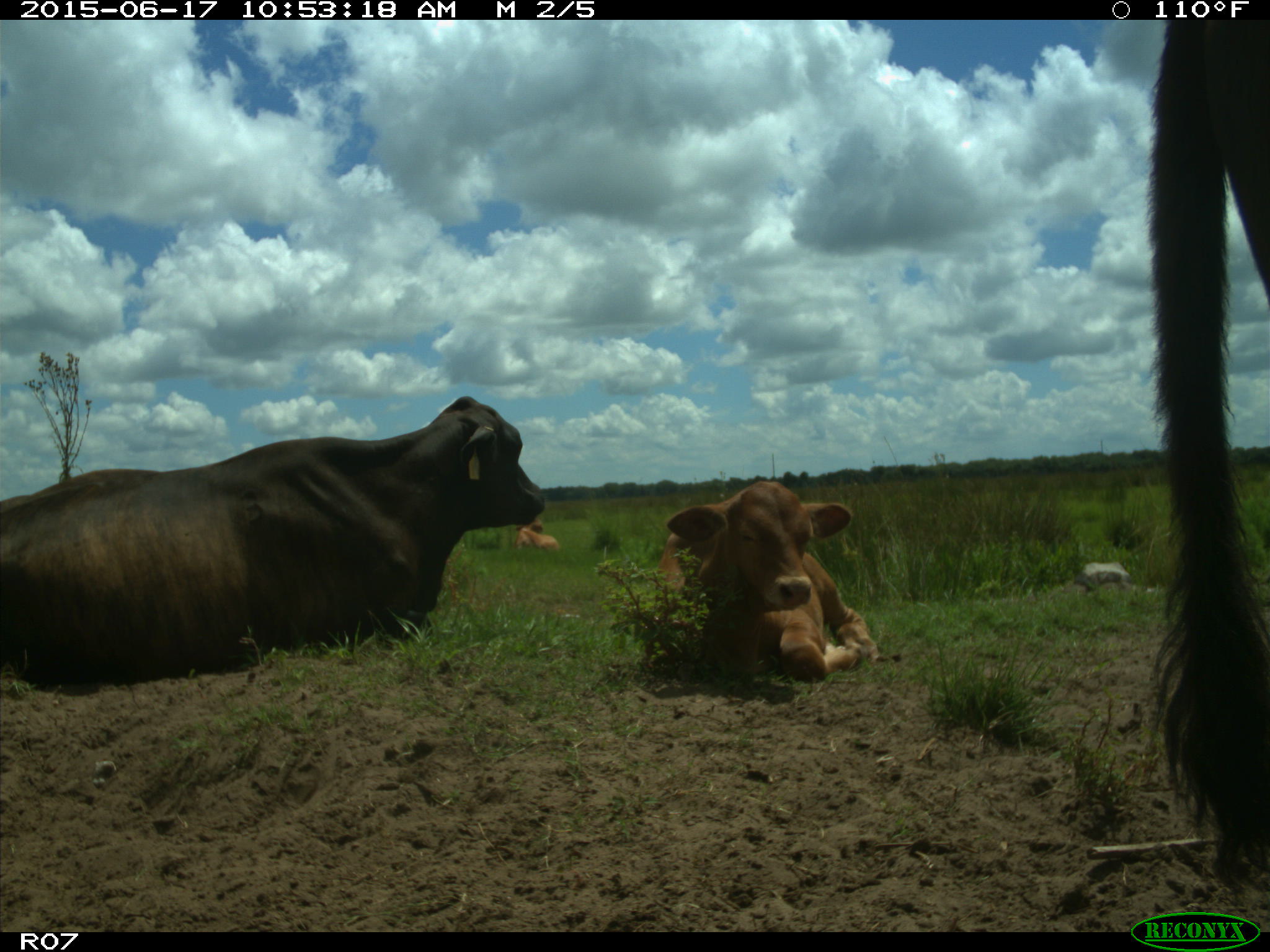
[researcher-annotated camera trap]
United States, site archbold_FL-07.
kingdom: Animalia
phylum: Chordata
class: Mammalia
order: Artiodactyla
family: Bovidae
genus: Bos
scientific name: Bos taurus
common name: domestic cow